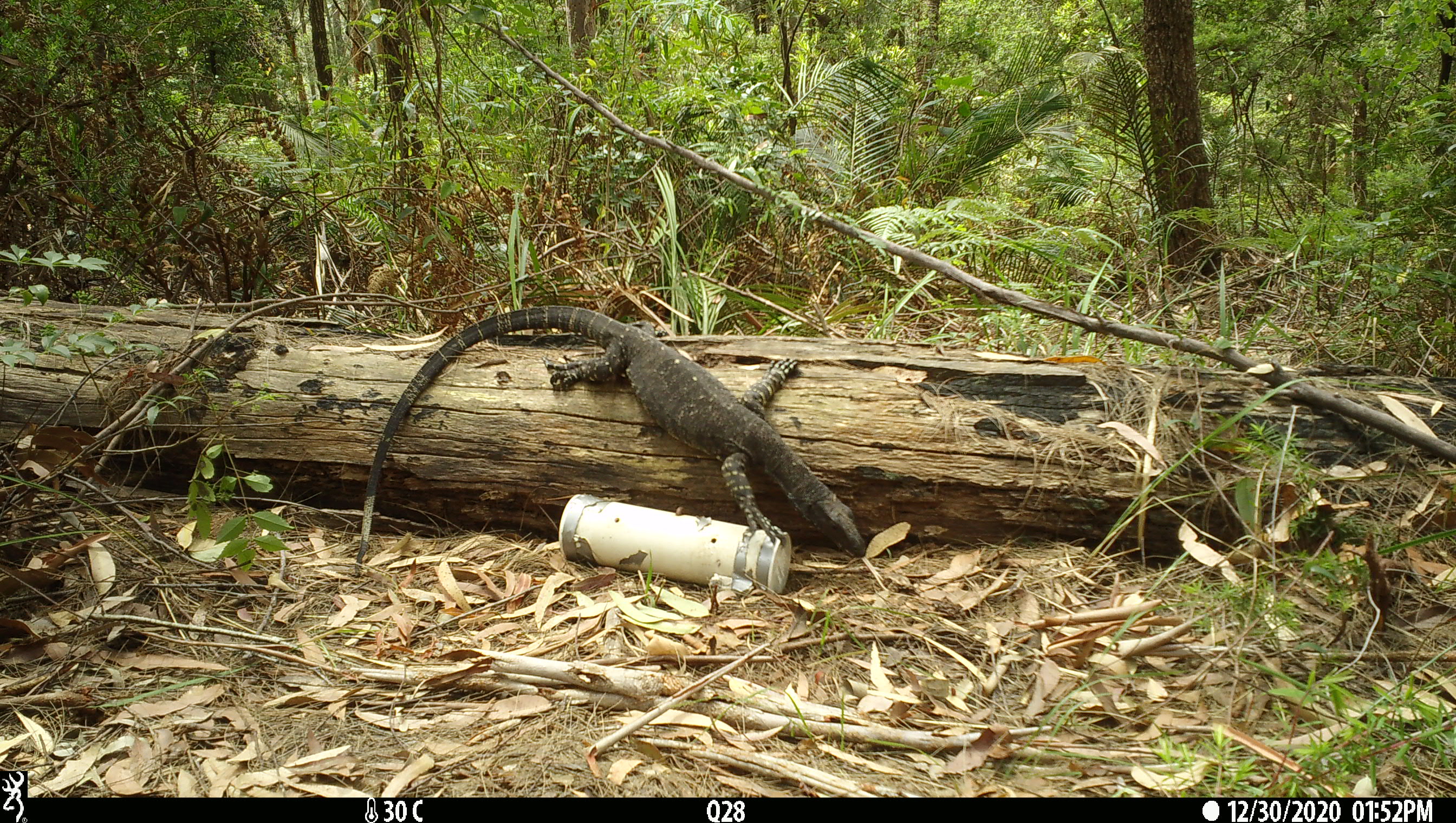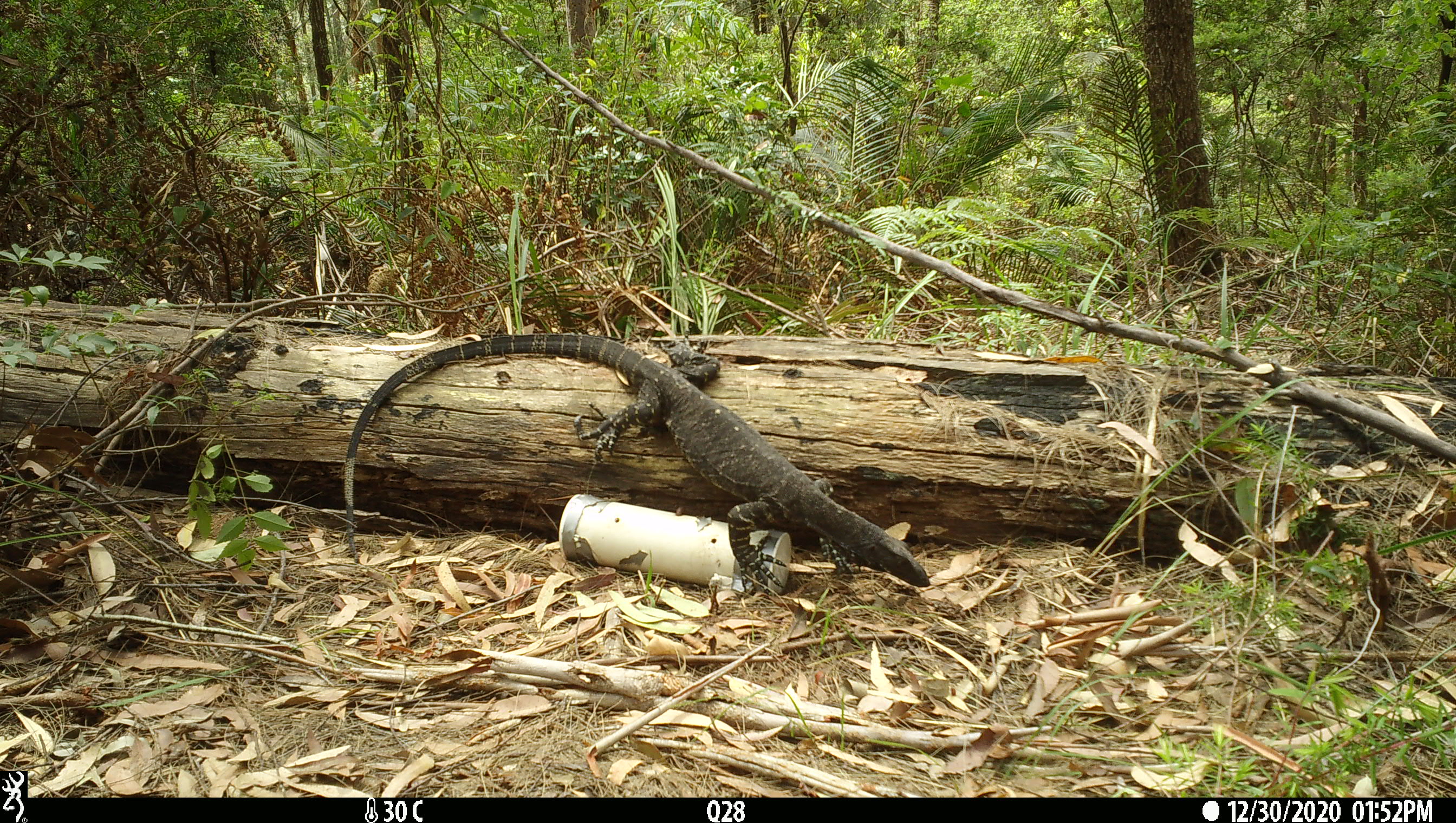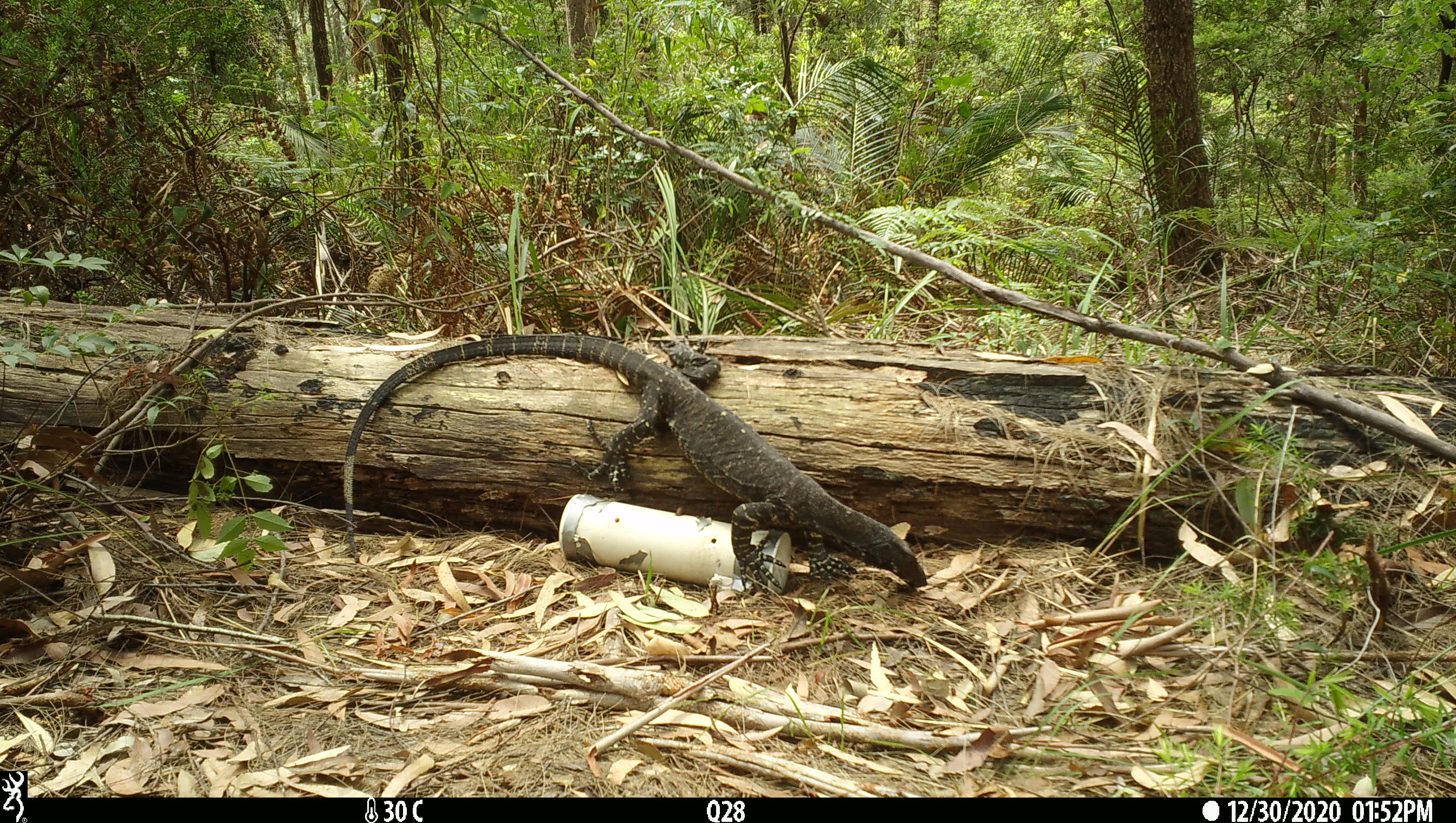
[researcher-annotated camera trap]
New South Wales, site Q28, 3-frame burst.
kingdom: Animalia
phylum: Chordata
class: Reptilia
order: Squamata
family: Varanidae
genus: Varanus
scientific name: Varanus varius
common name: lace monitor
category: goanna